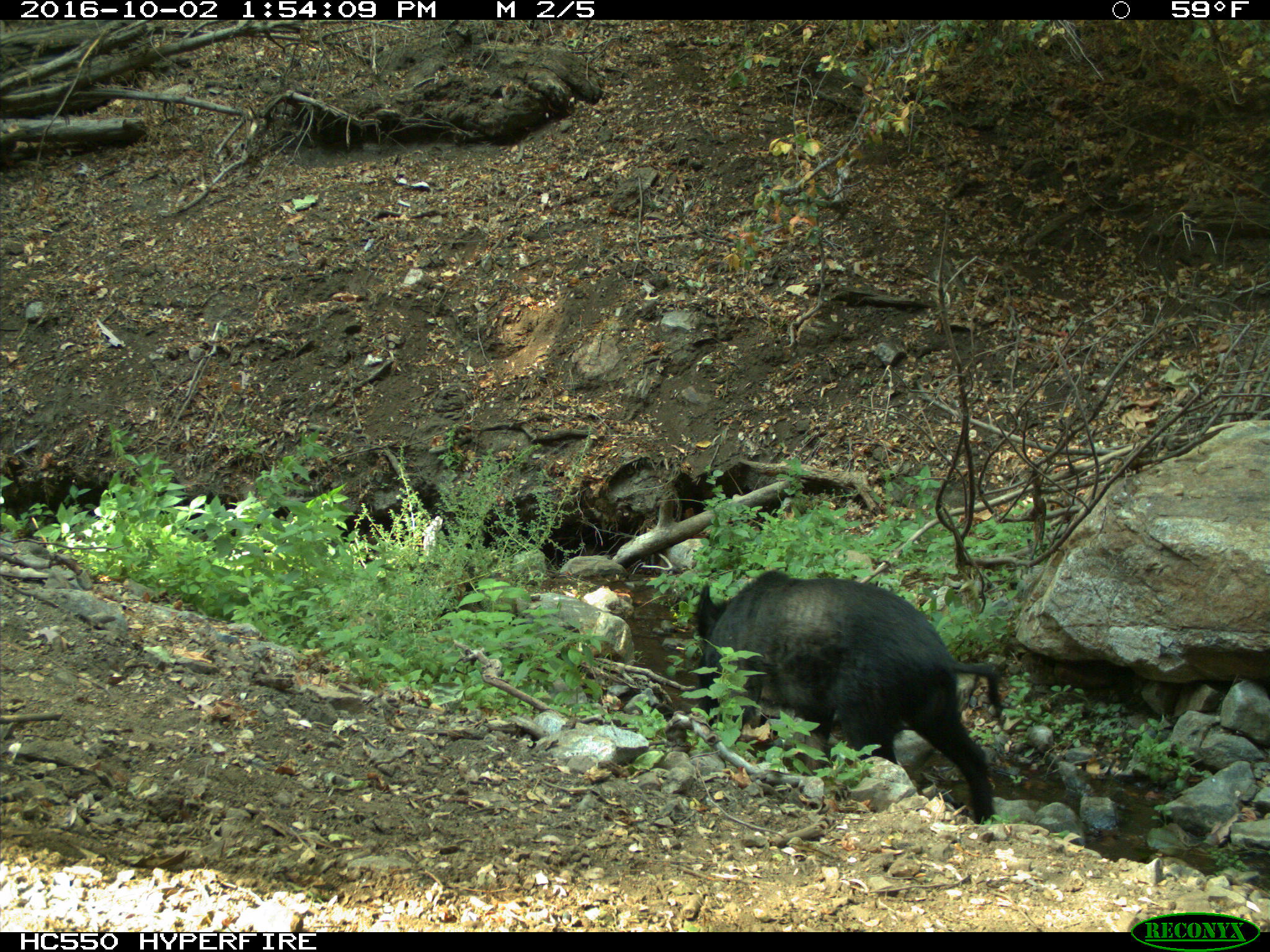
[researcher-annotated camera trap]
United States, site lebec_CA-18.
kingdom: Animalia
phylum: Chordata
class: Mammalia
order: Artiodactyla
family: Suidae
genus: Sus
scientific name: Sus scrofa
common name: wild boar